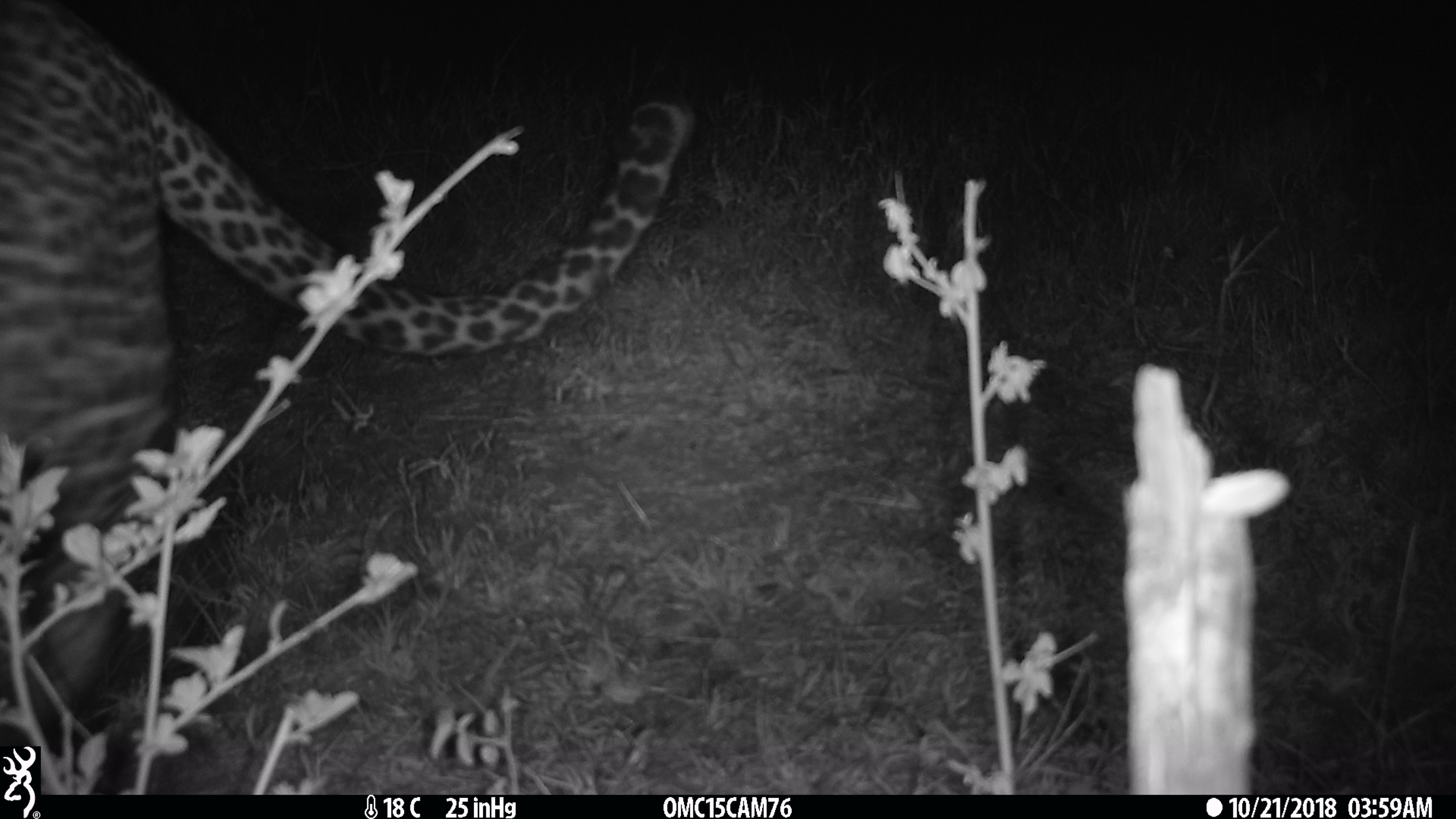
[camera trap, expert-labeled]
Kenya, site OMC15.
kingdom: Animalia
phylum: Chordata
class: Mammalia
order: Carnivora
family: Felidae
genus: Panthera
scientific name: Panthera pardus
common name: leopard